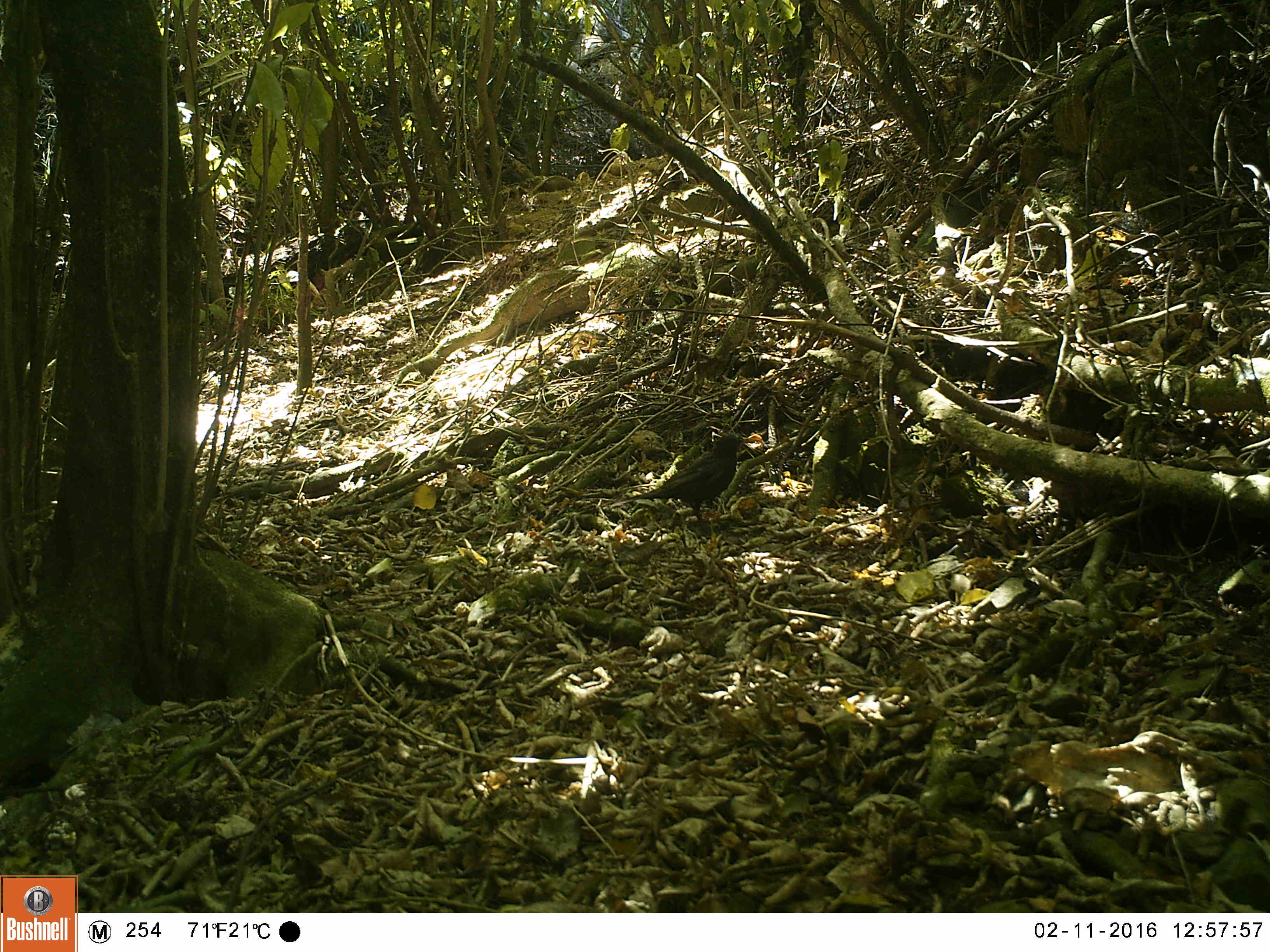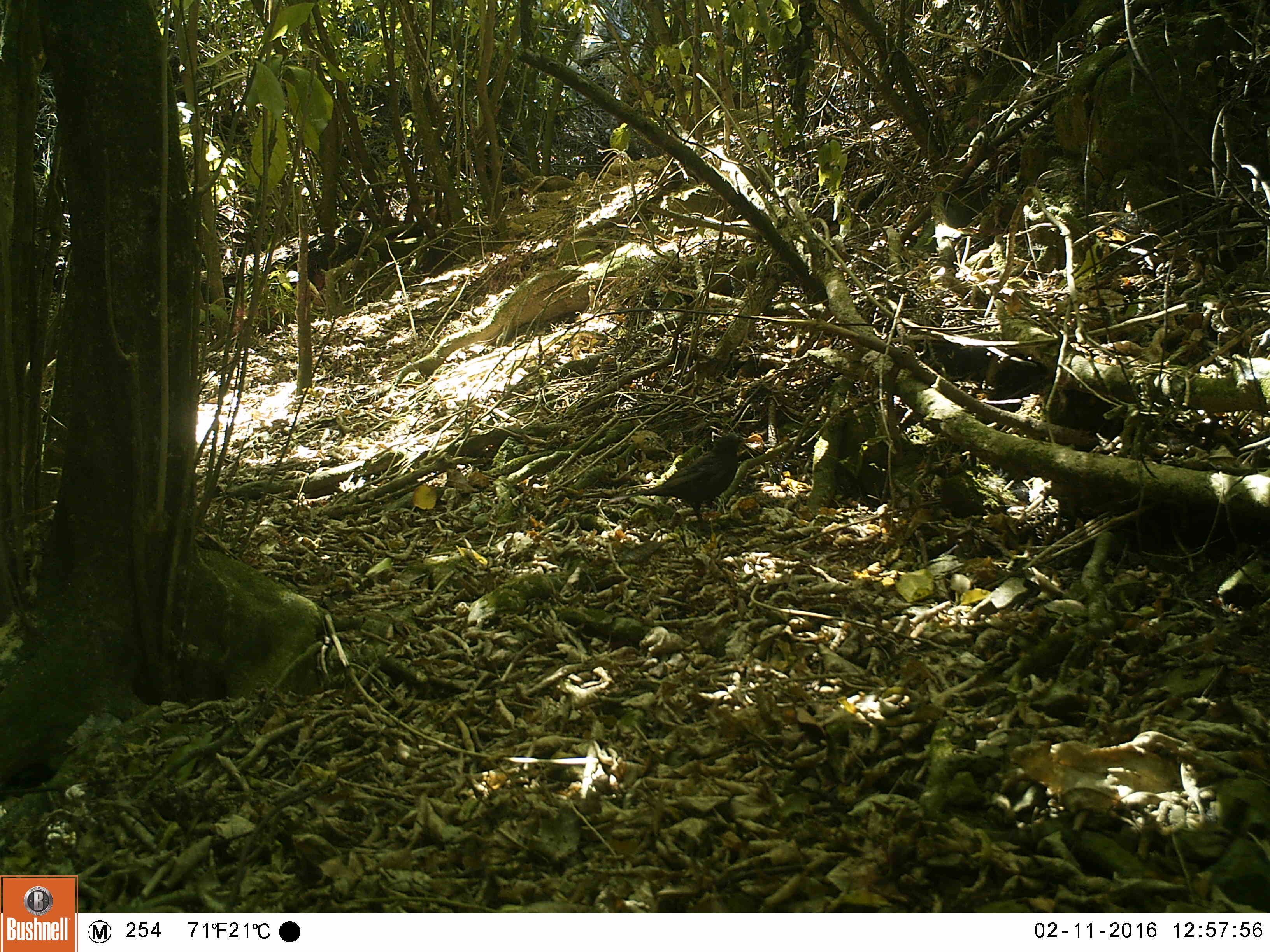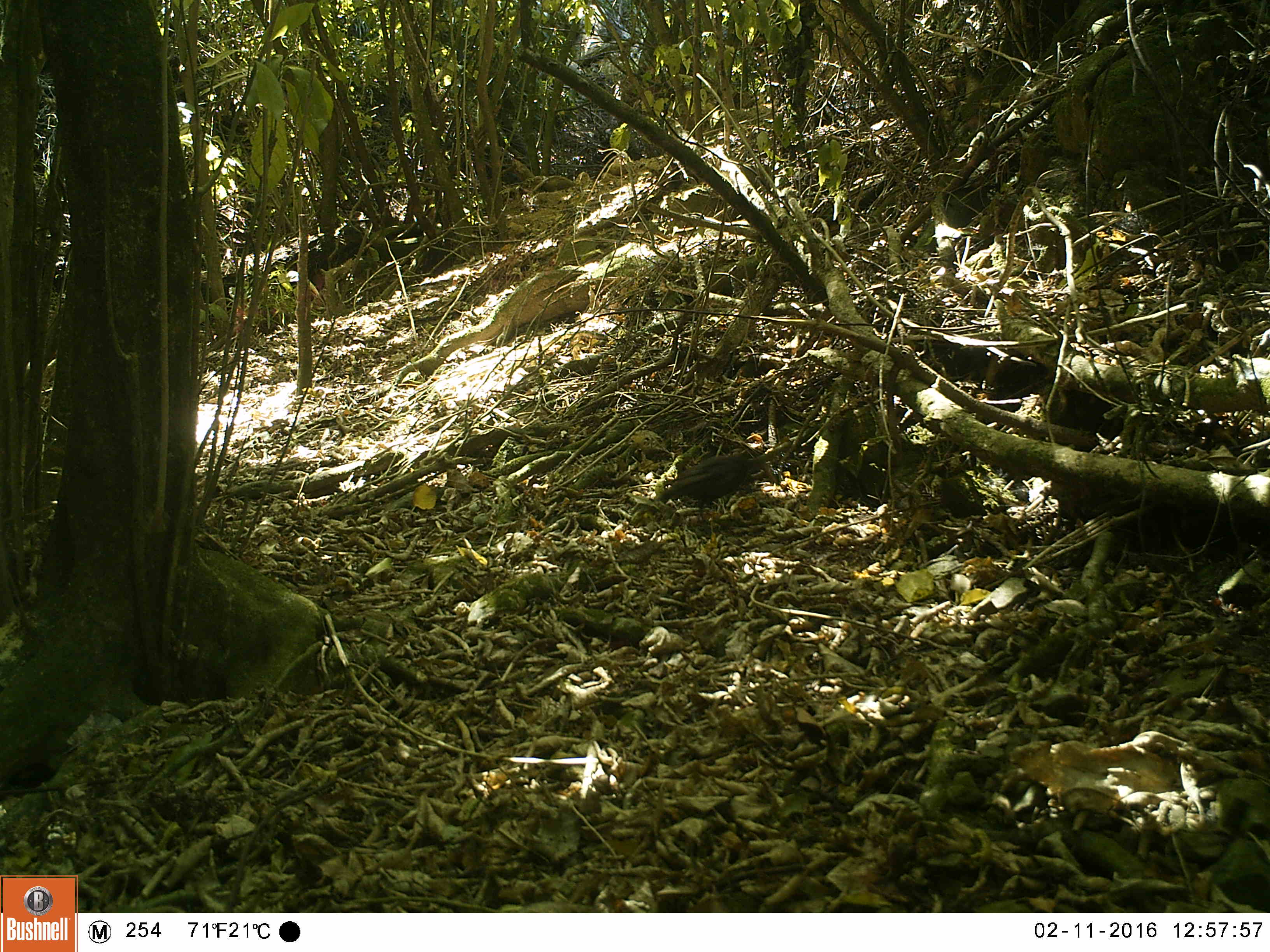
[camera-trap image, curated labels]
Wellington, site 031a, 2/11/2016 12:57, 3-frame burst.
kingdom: Animalia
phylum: Chordata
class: Aves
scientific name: Aves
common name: bird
Bird (Aves).